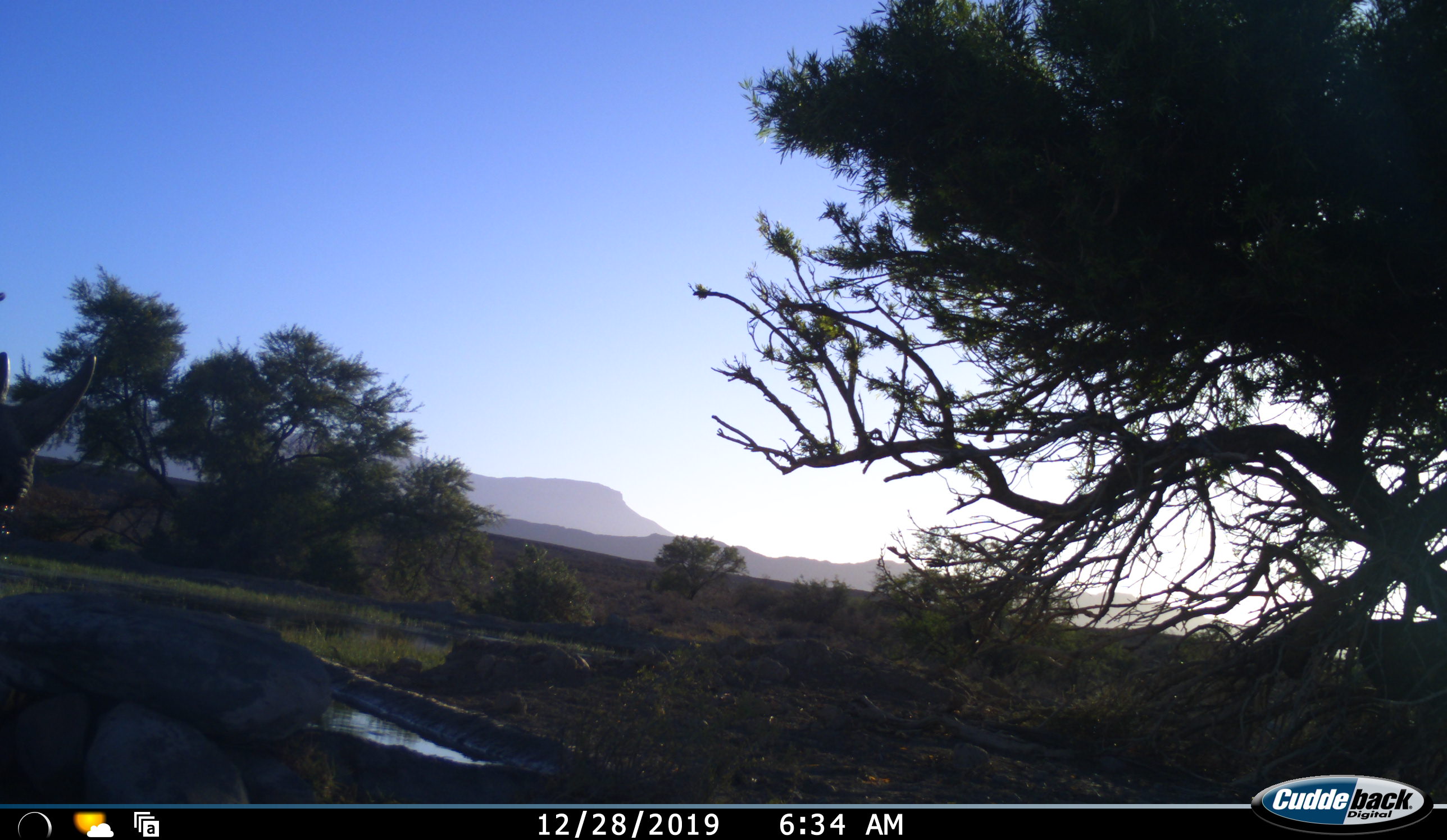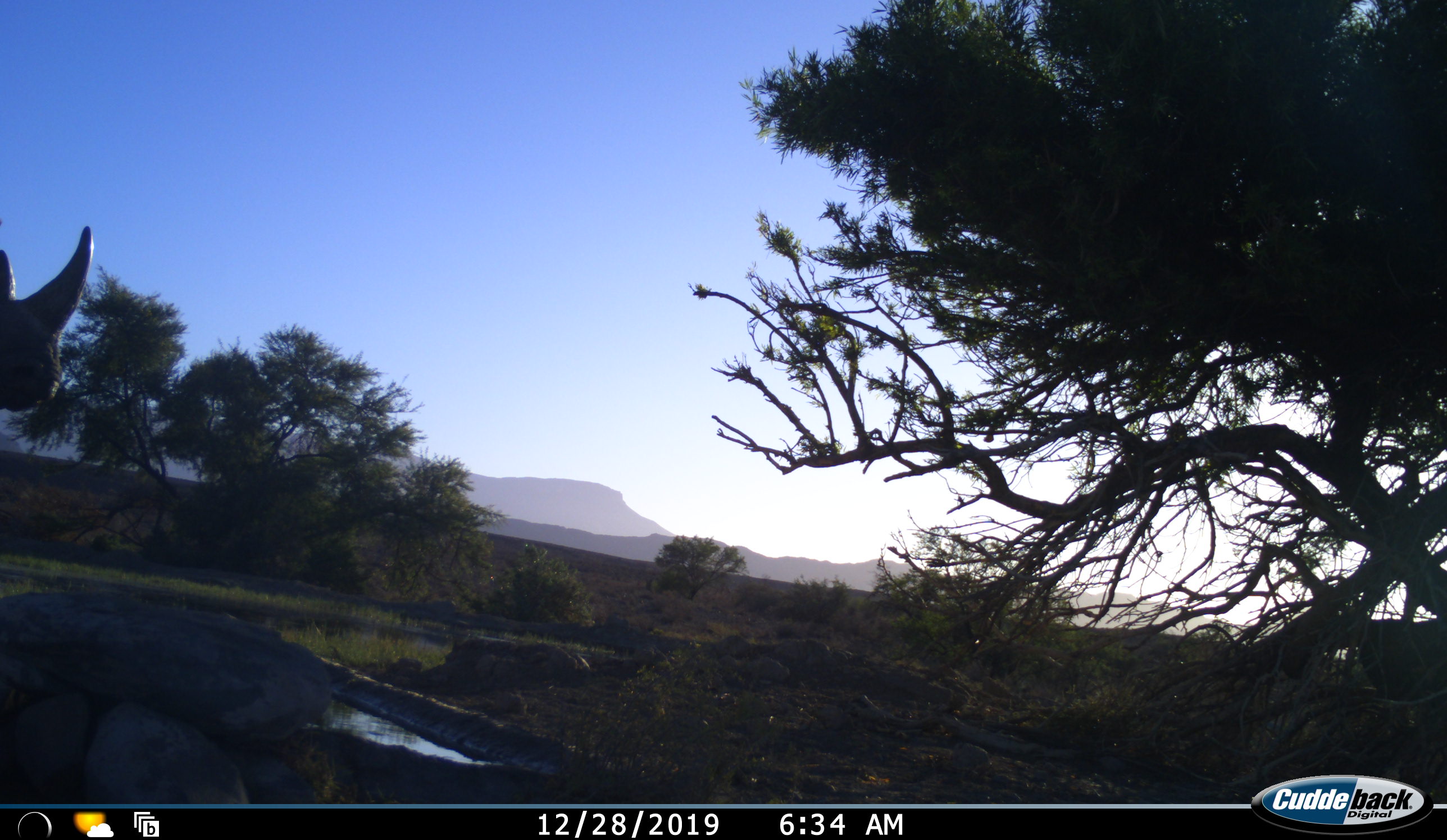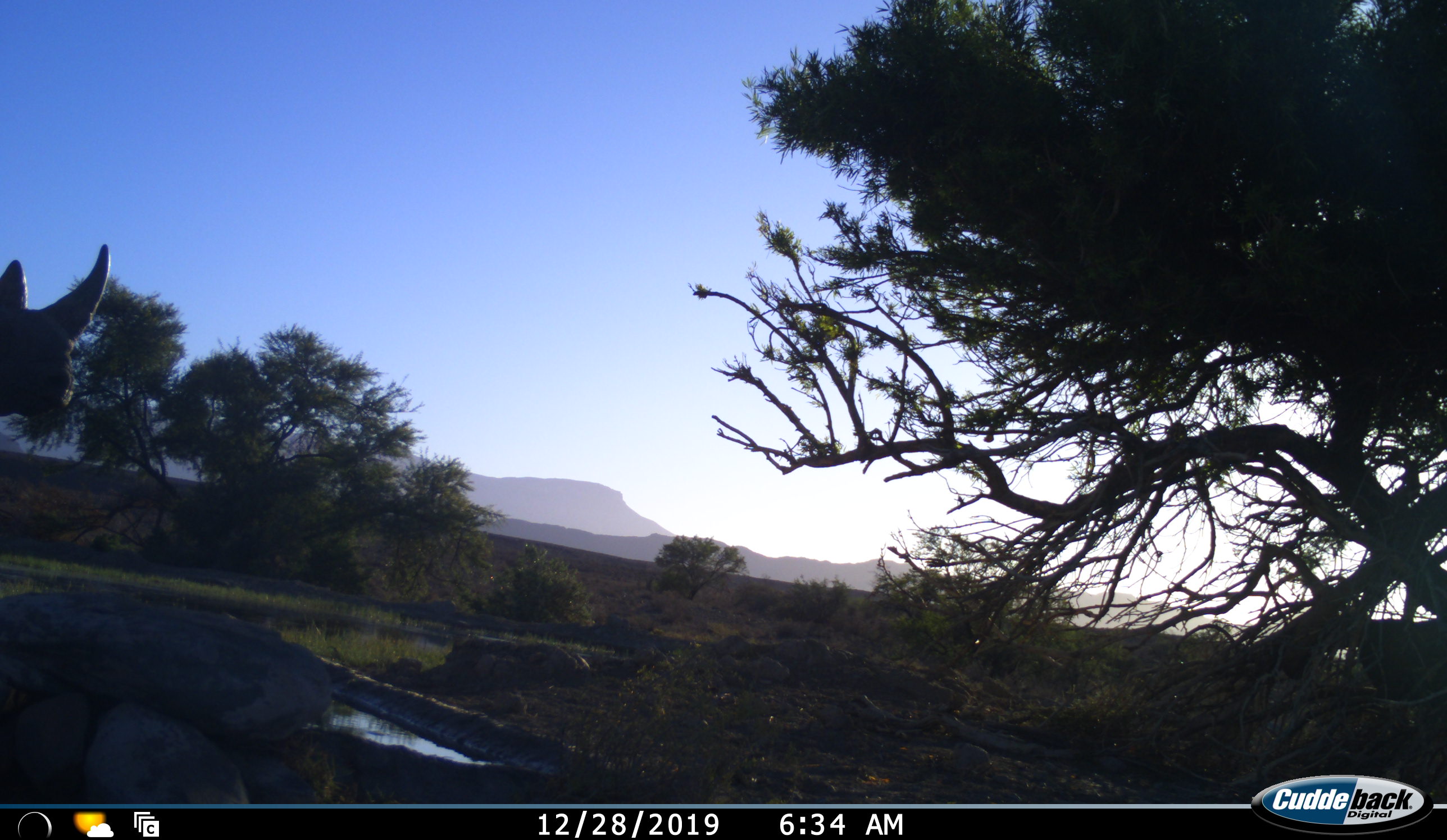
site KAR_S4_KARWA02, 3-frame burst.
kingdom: Animalia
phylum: Chordata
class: Mammalia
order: Perissodactyla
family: Rhinocerotidae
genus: Diceros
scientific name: Diceros bicornis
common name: black rhinoceros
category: rhinocerosblack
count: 1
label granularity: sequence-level